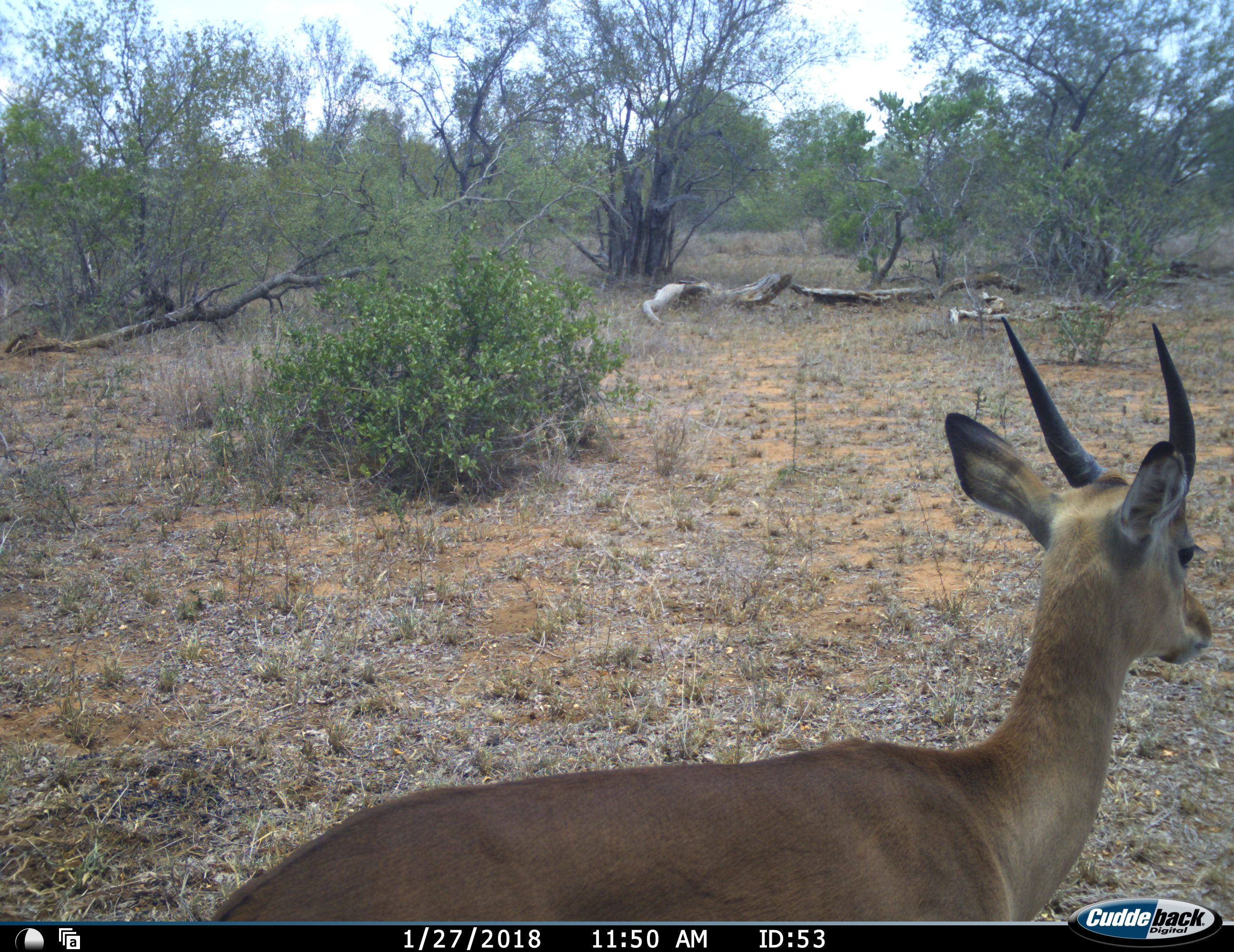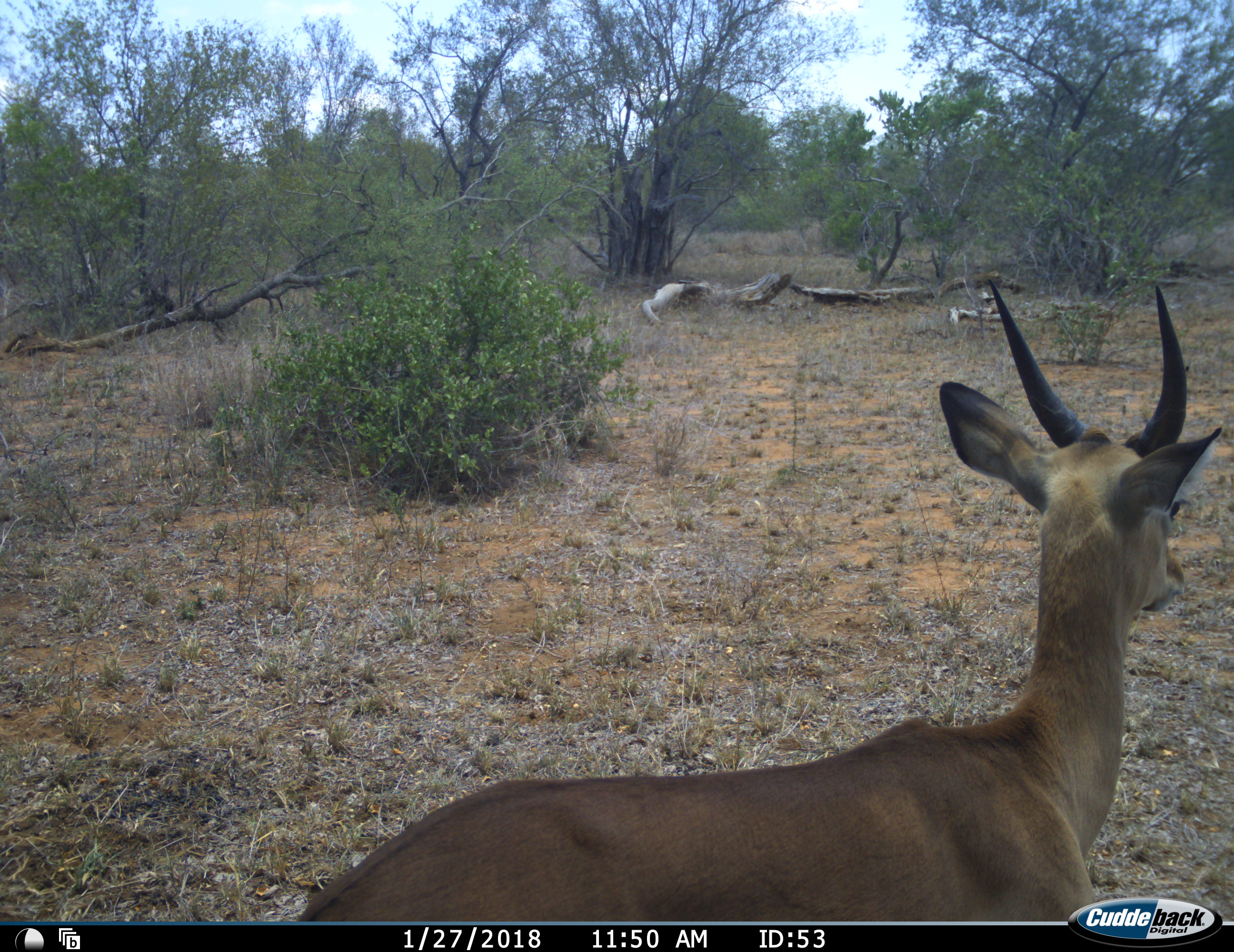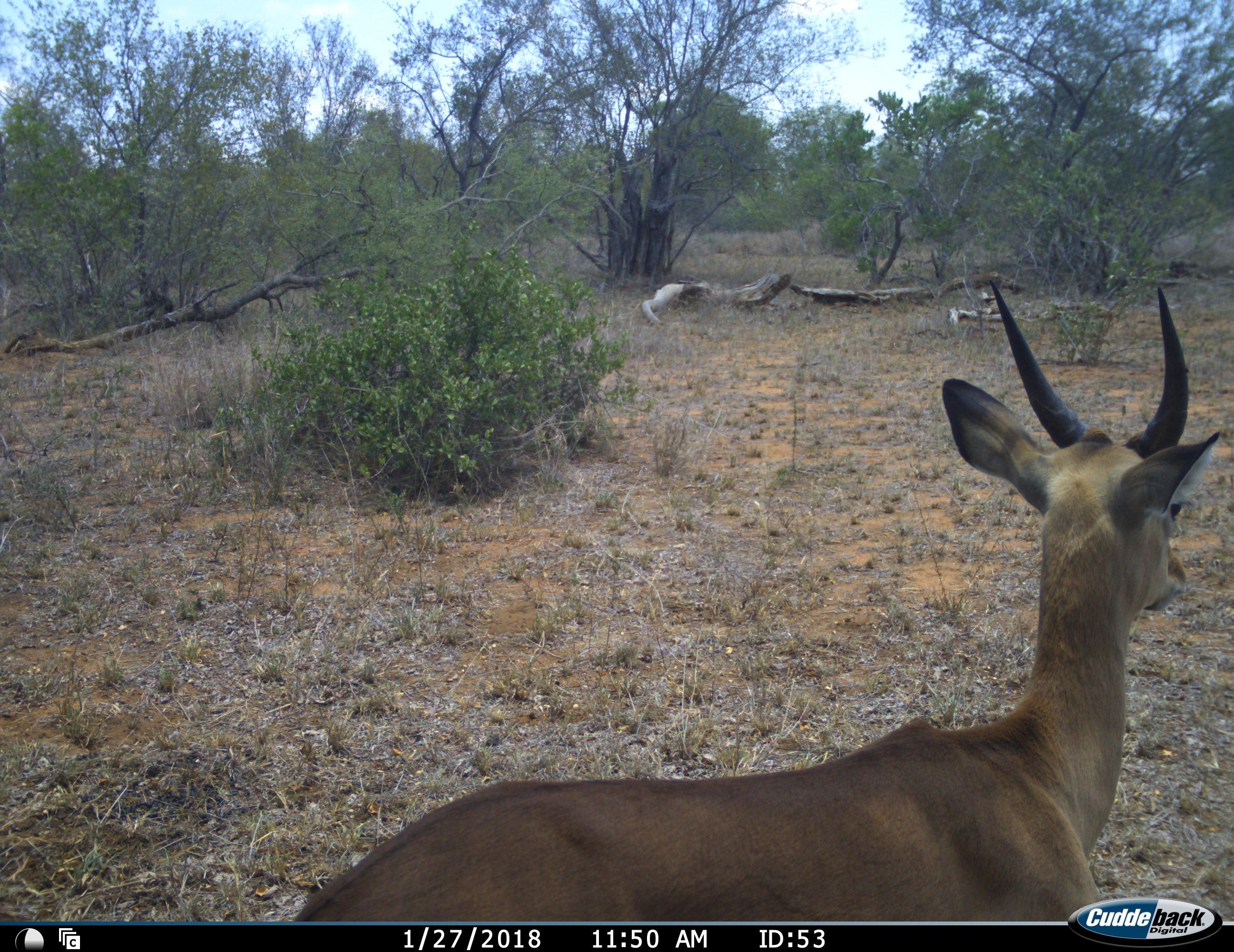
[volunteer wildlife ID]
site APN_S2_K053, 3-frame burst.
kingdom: Animalia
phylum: Chordata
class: Mammalia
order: Artiodactyla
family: Bovidae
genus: Aepyceros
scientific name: Aepyceros melampus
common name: impala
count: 1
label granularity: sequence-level